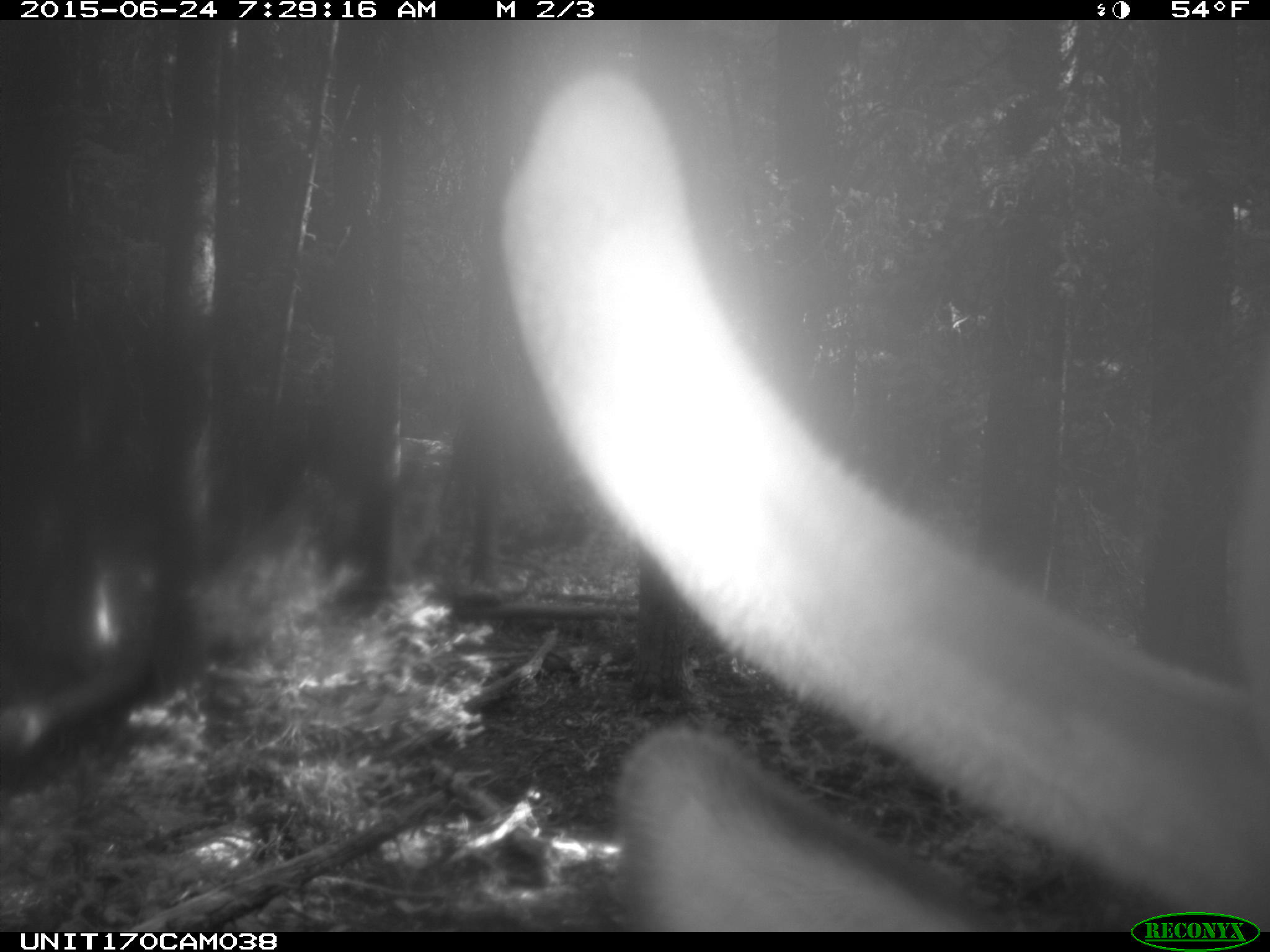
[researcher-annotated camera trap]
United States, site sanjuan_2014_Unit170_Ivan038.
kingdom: Animalia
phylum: Chordata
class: Mammalia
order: Artiodactyla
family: Cervidae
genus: Cervus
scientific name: Cervus elaphus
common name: red deer